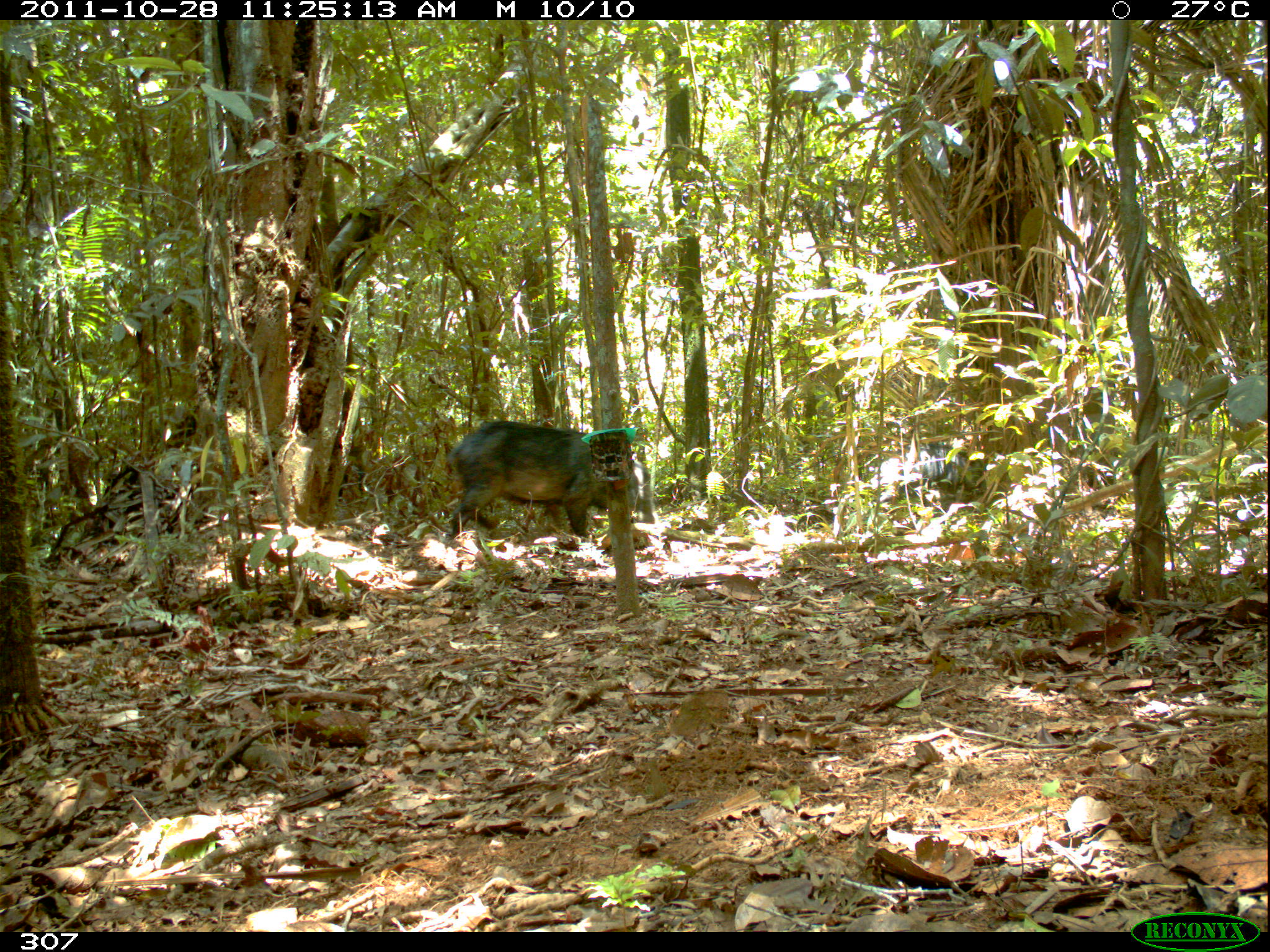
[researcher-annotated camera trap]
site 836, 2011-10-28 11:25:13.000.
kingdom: Animalia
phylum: Chordata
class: Mammalia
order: Artiodactyla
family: Tayassuidae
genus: Tayassu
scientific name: Tayassu pecari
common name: white-lipped peccary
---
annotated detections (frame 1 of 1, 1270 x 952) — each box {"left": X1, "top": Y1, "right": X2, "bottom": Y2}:
tayassu pecari: {"left": 449, "top": 421, "right": 651, "bottom": 541}; {"left": 873, "top": 442, "right": 988, "bottom": 486}